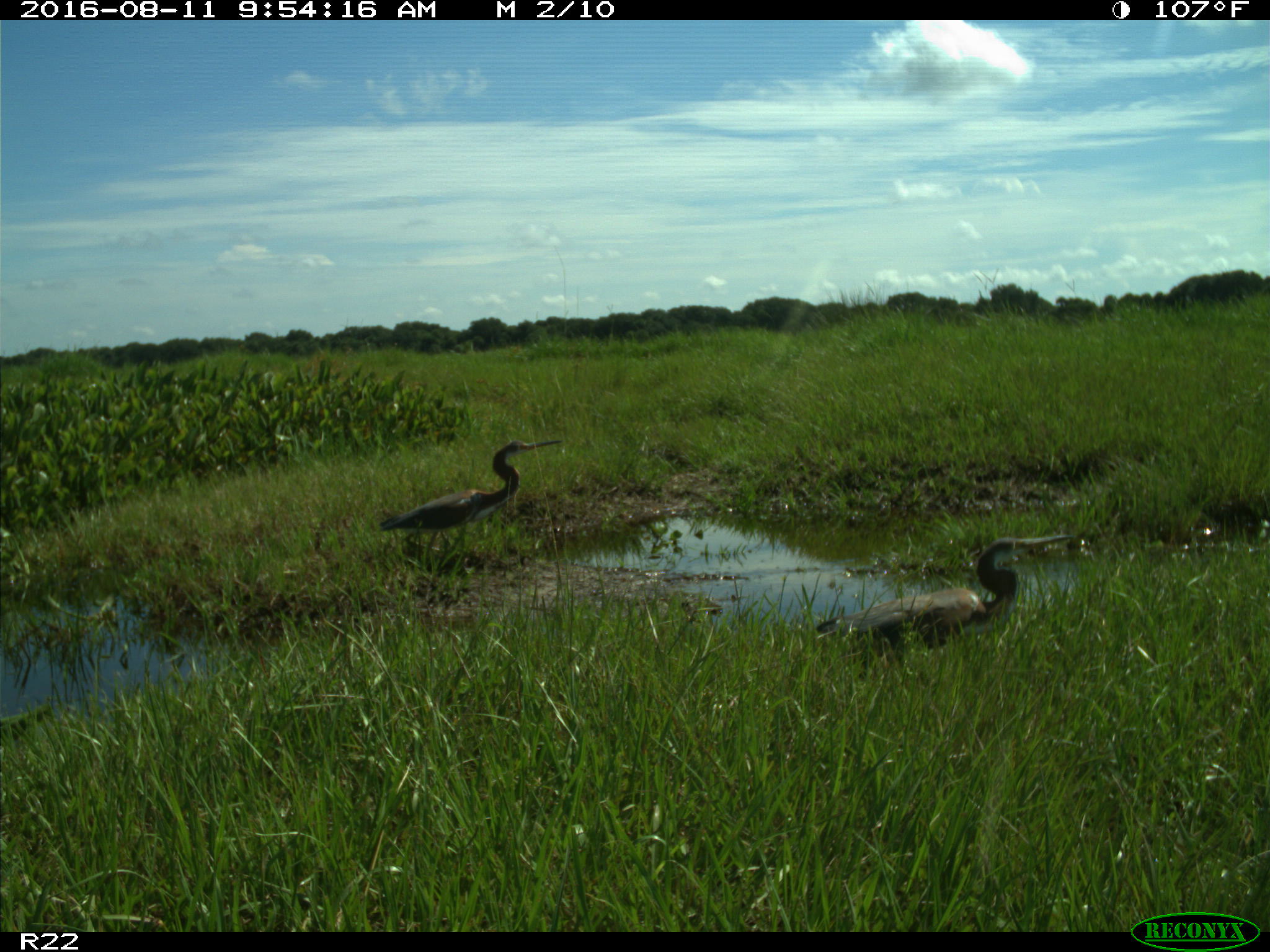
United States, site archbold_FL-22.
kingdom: Animalia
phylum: Chordata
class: Aves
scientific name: Aves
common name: birds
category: unidentified bird